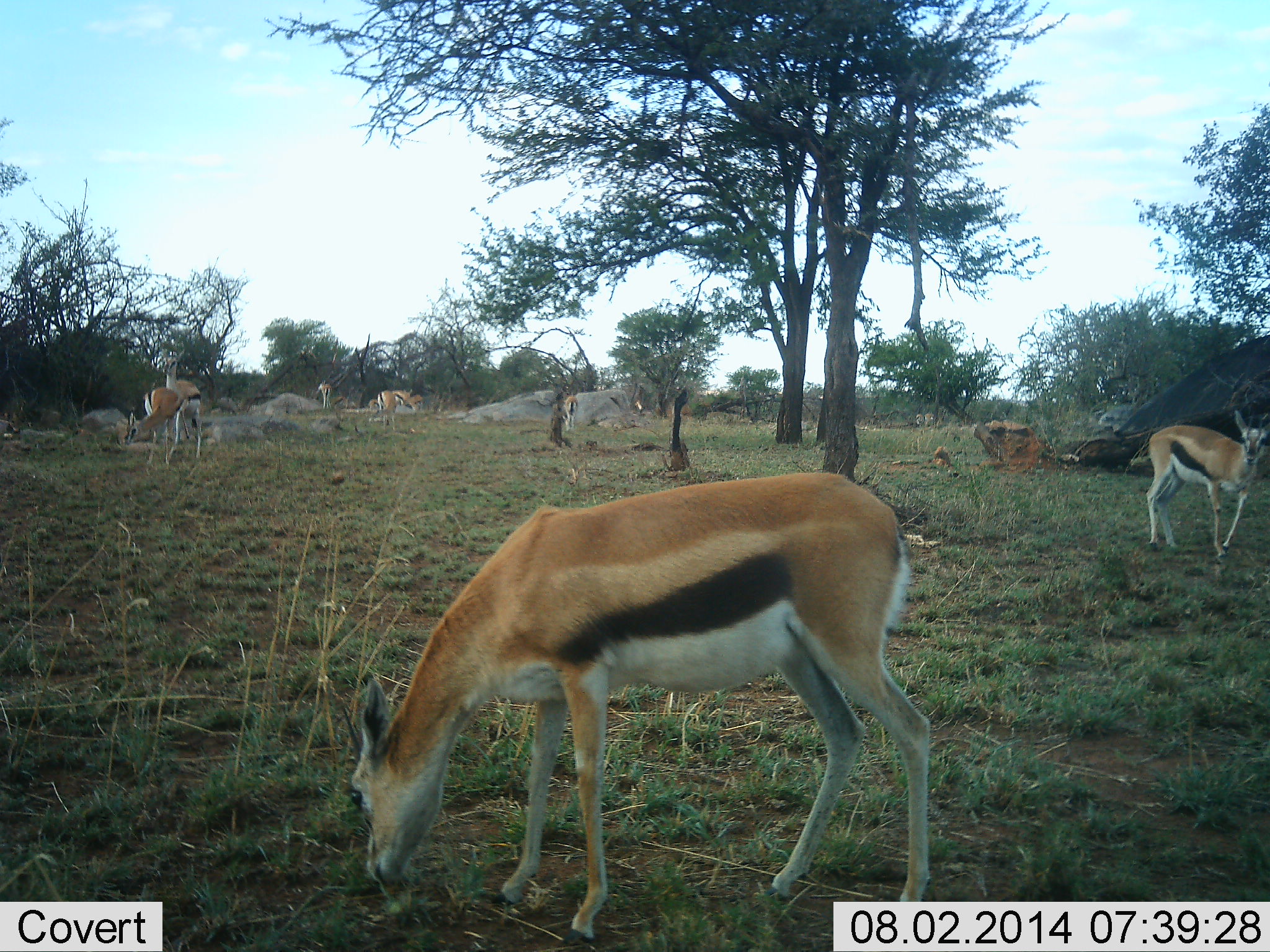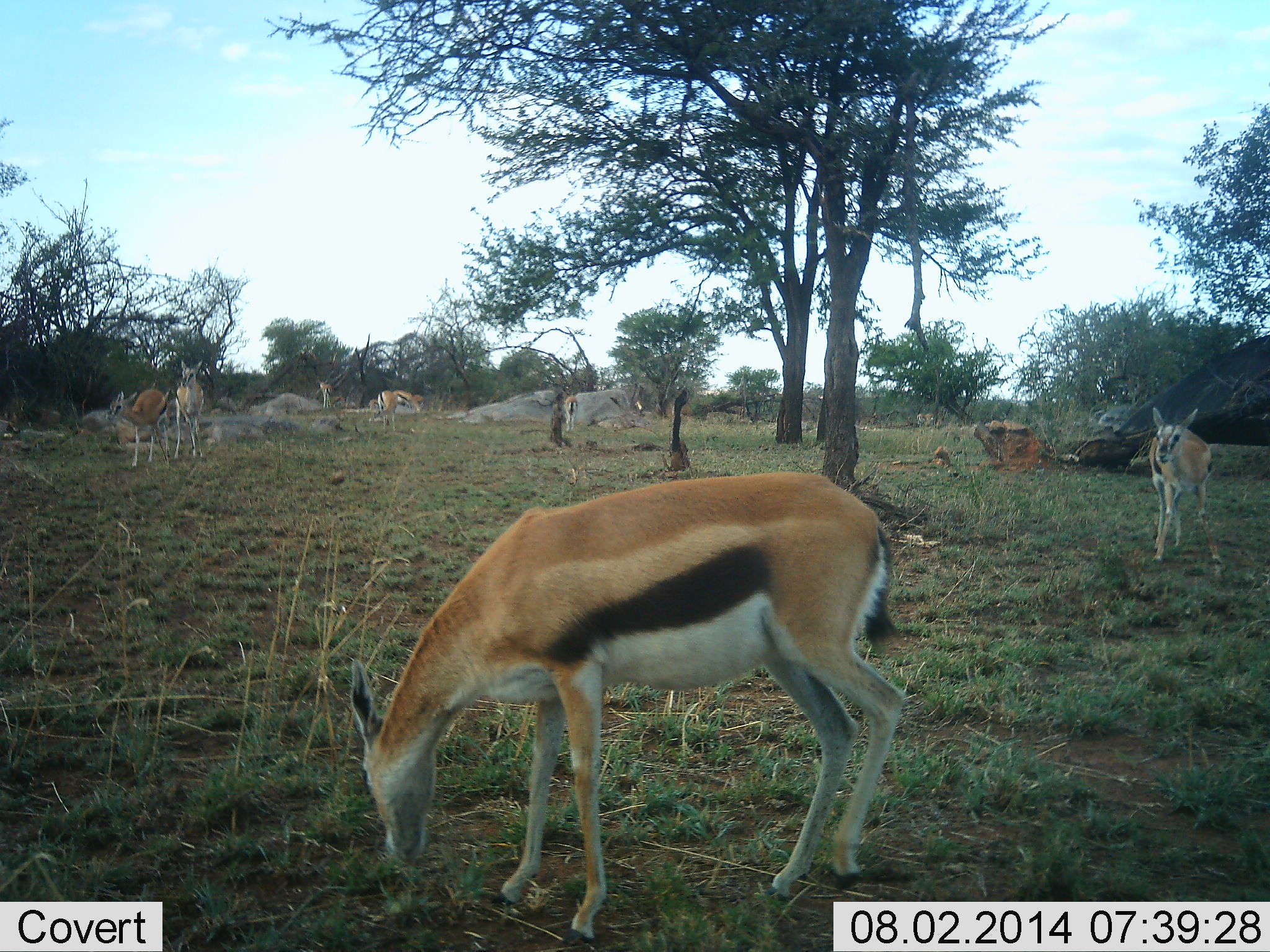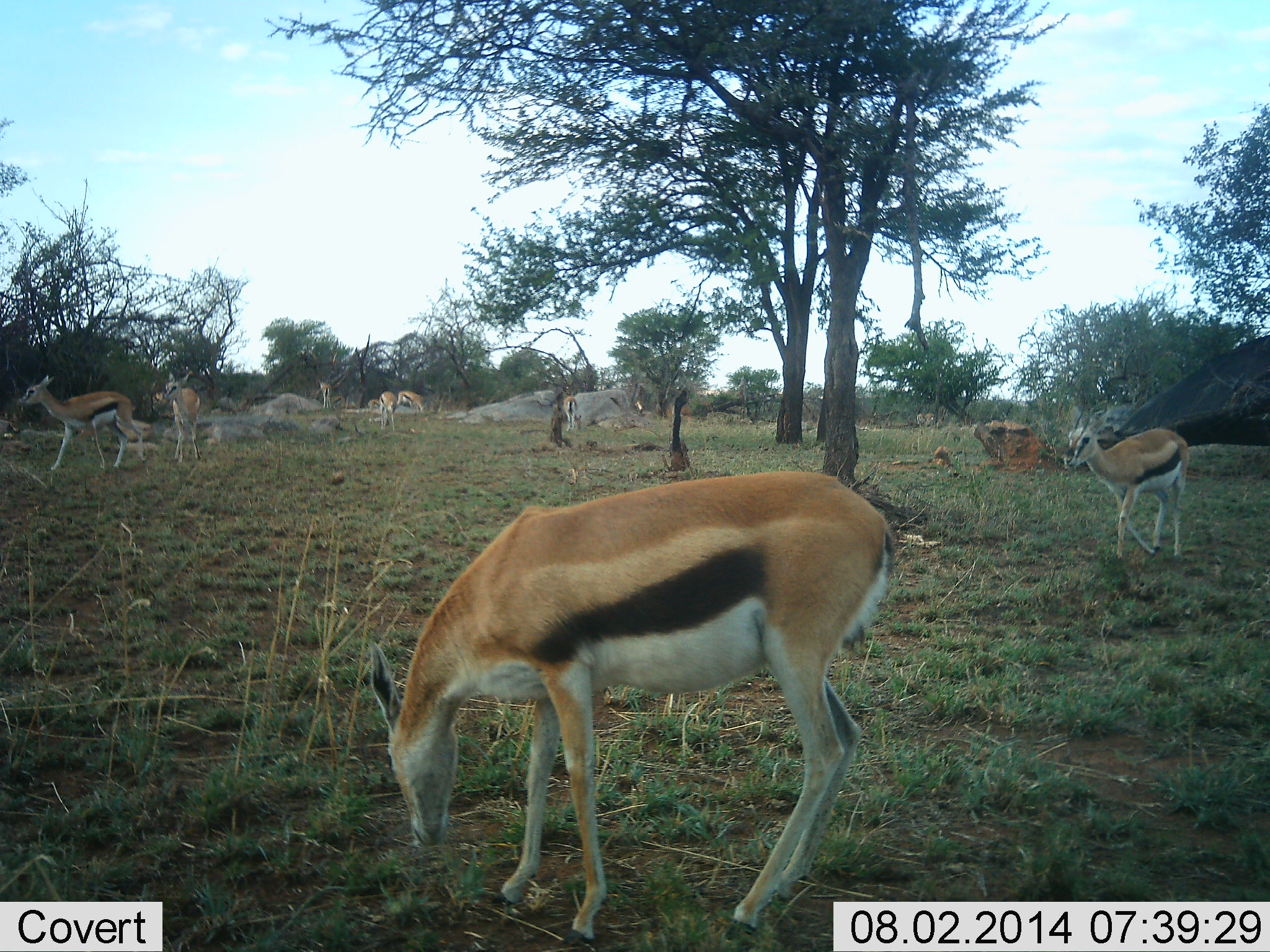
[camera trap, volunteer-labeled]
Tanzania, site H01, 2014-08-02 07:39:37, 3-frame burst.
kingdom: Animalia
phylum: Chordata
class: Mammalia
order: Artiodactyla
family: Bovidae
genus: Eudorcas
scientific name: Eudorcas thomsonii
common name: thomson's gazelle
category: gazellethomsons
Gazellethomsons (thomson's gazelle) (Eudorcas thomsonii), count 7. Behavior (volunteer vote fractions): standing 60%, resting 0%, moving 80%, interacting 0%. Young present (vote fraction): 0%. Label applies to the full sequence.